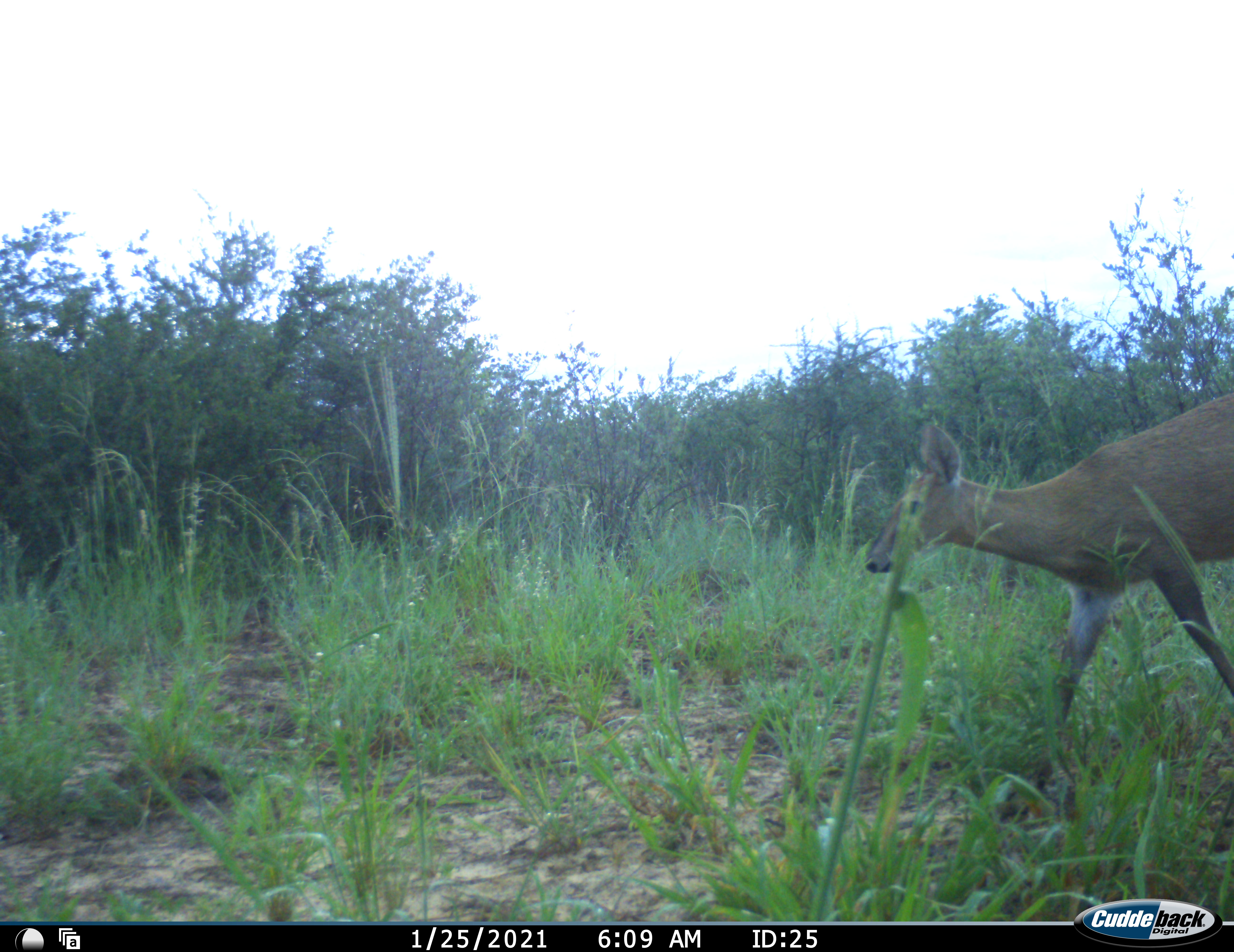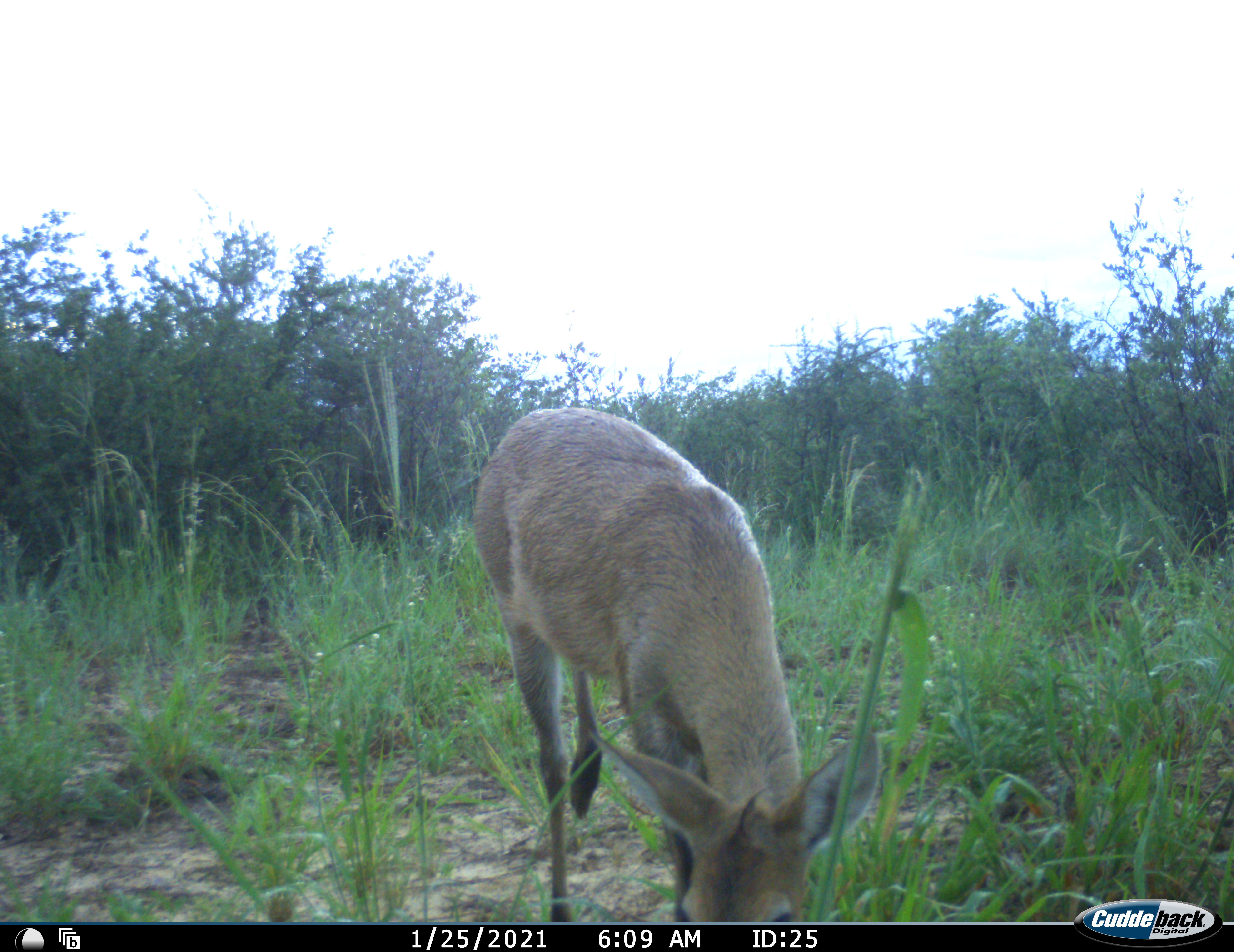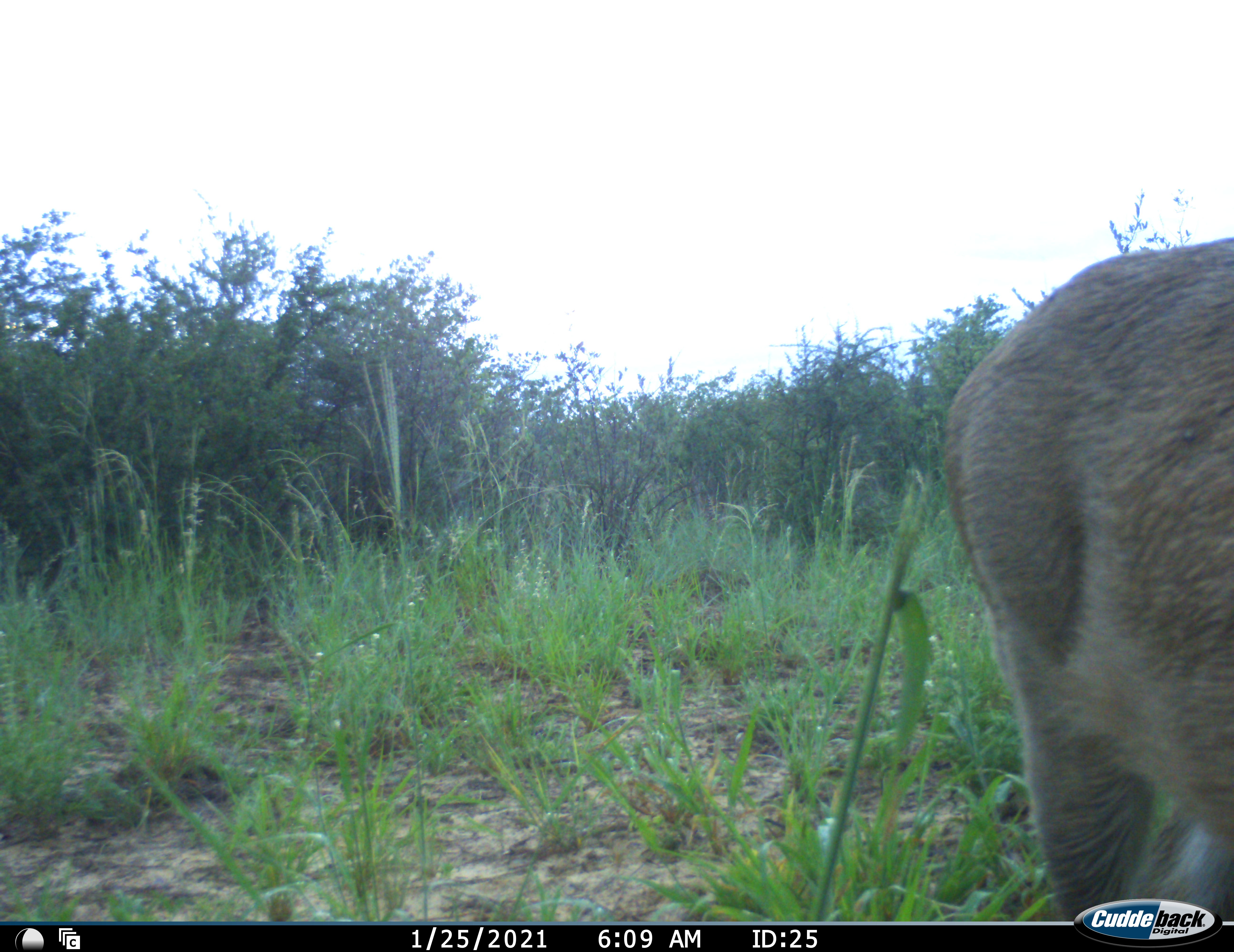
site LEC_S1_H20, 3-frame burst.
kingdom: Animalia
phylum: Chordata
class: Mammalia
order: Artiodactyla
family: Bovidae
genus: Sylvicapra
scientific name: Sylvicapra grimmia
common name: common duiker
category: duikercommongrey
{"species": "duikercommongrey (common duiker) (Sylvicapra grimmia)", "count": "1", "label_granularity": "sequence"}